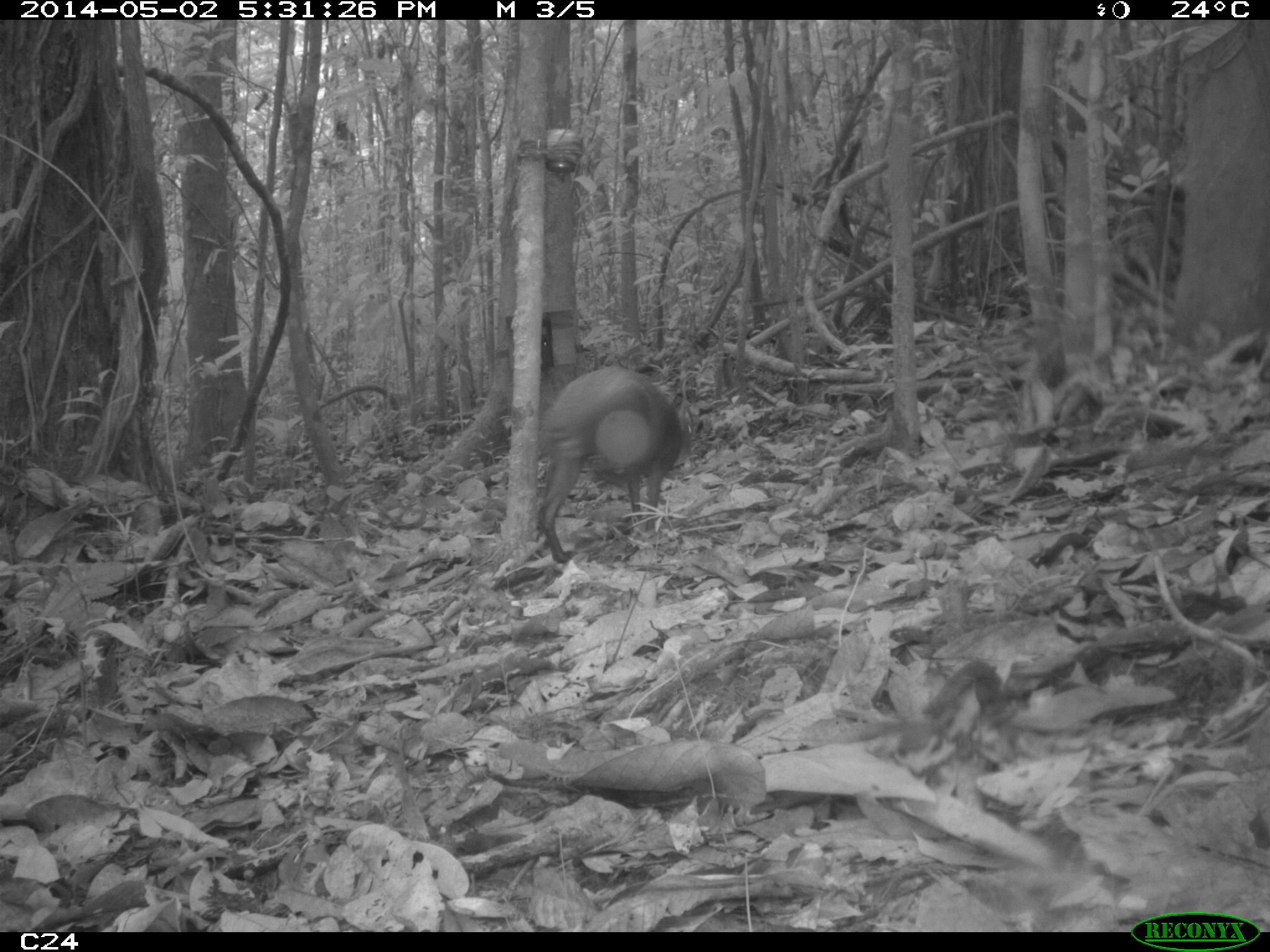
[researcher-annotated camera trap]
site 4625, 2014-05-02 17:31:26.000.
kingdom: Animalia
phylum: Chordata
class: Mammalia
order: Rodentia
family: Dasyproctidae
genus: Dasyprocta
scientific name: Dasyprocta leporina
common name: red-rumped agouti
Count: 1.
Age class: adult.